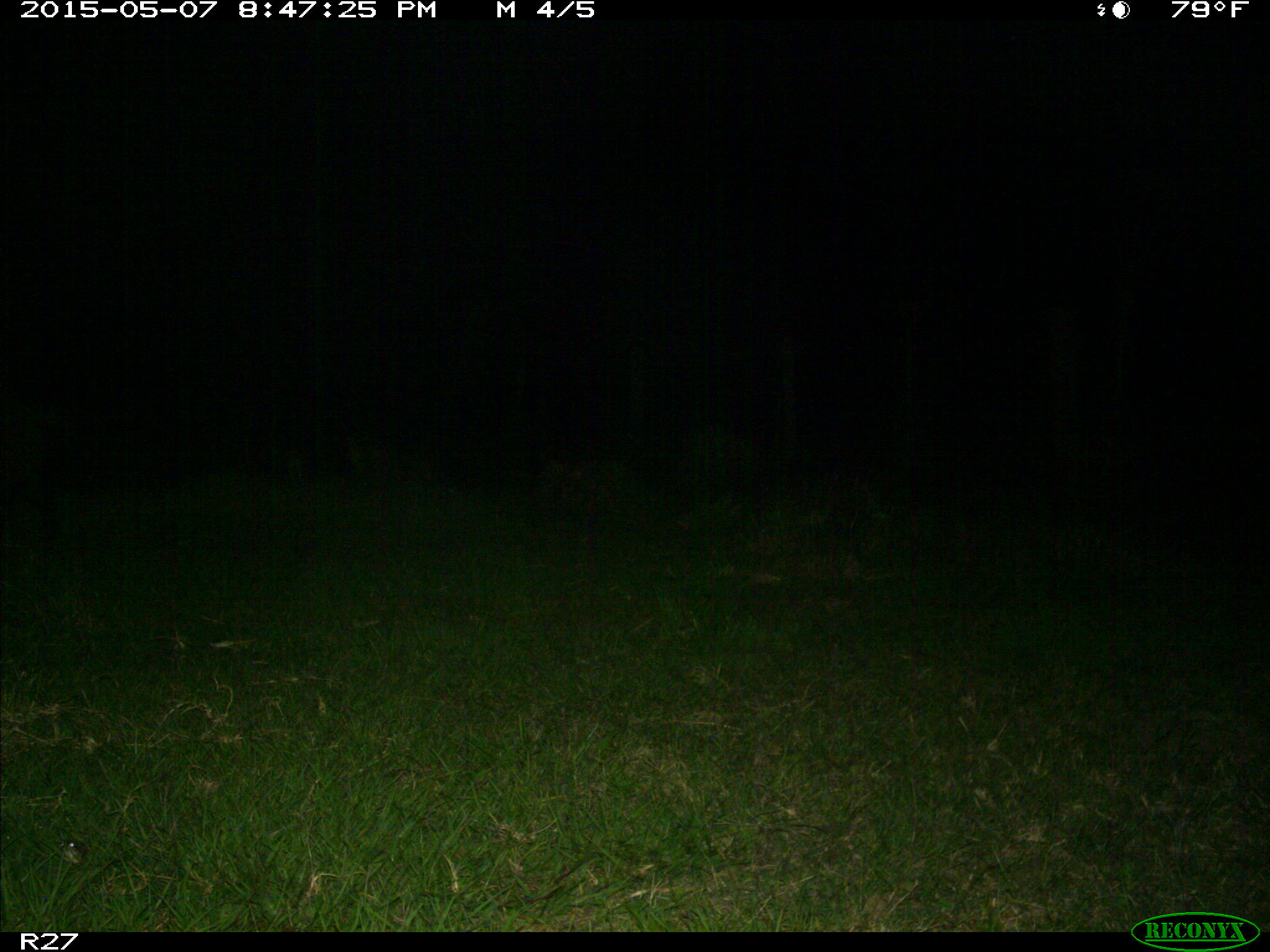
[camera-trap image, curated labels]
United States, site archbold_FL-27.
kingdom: Animalia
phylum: Chordata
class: Mammalia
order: Artiodactyla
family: Suidae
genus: Sus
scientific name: Sus scrofa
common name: wild boar